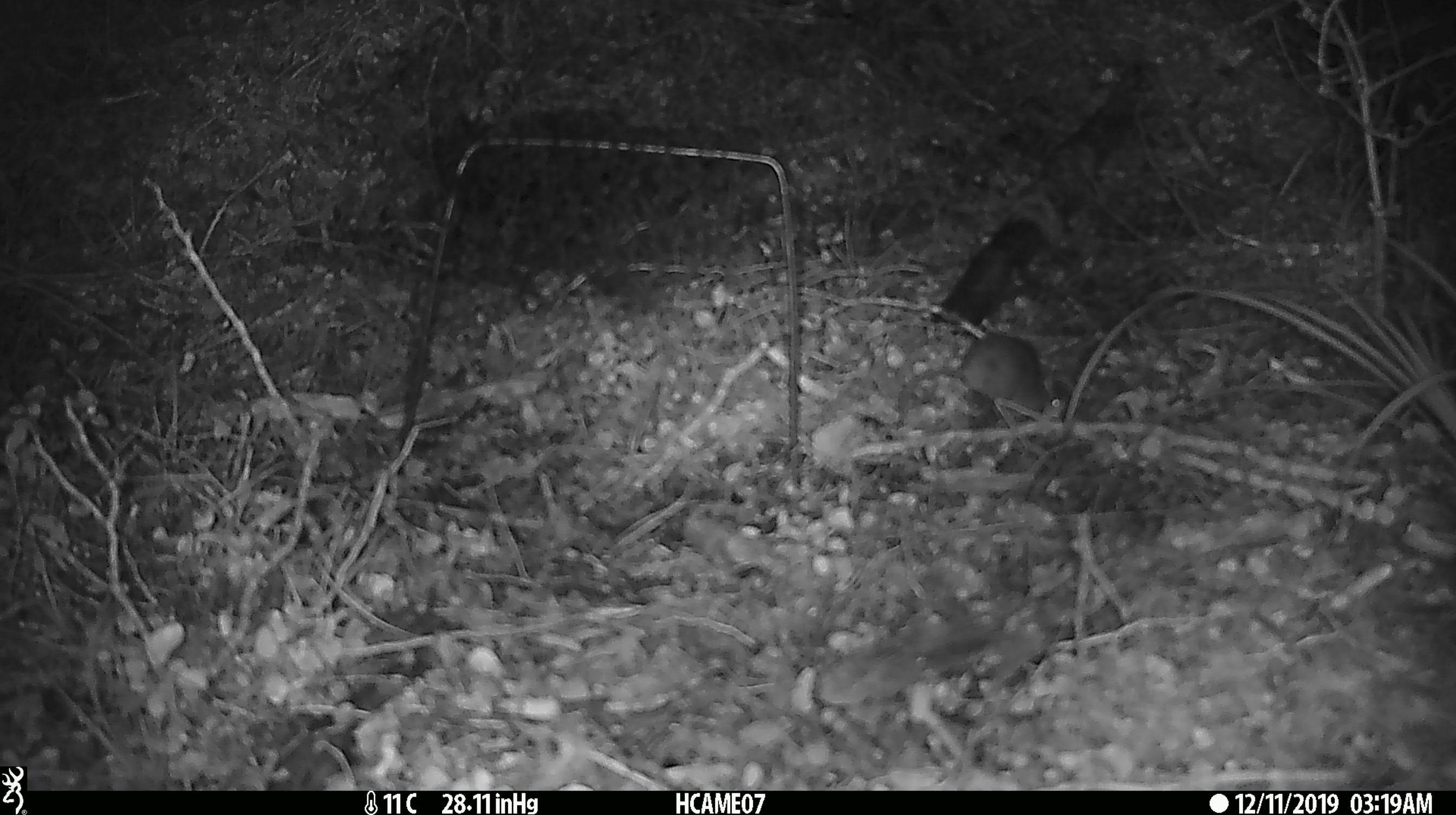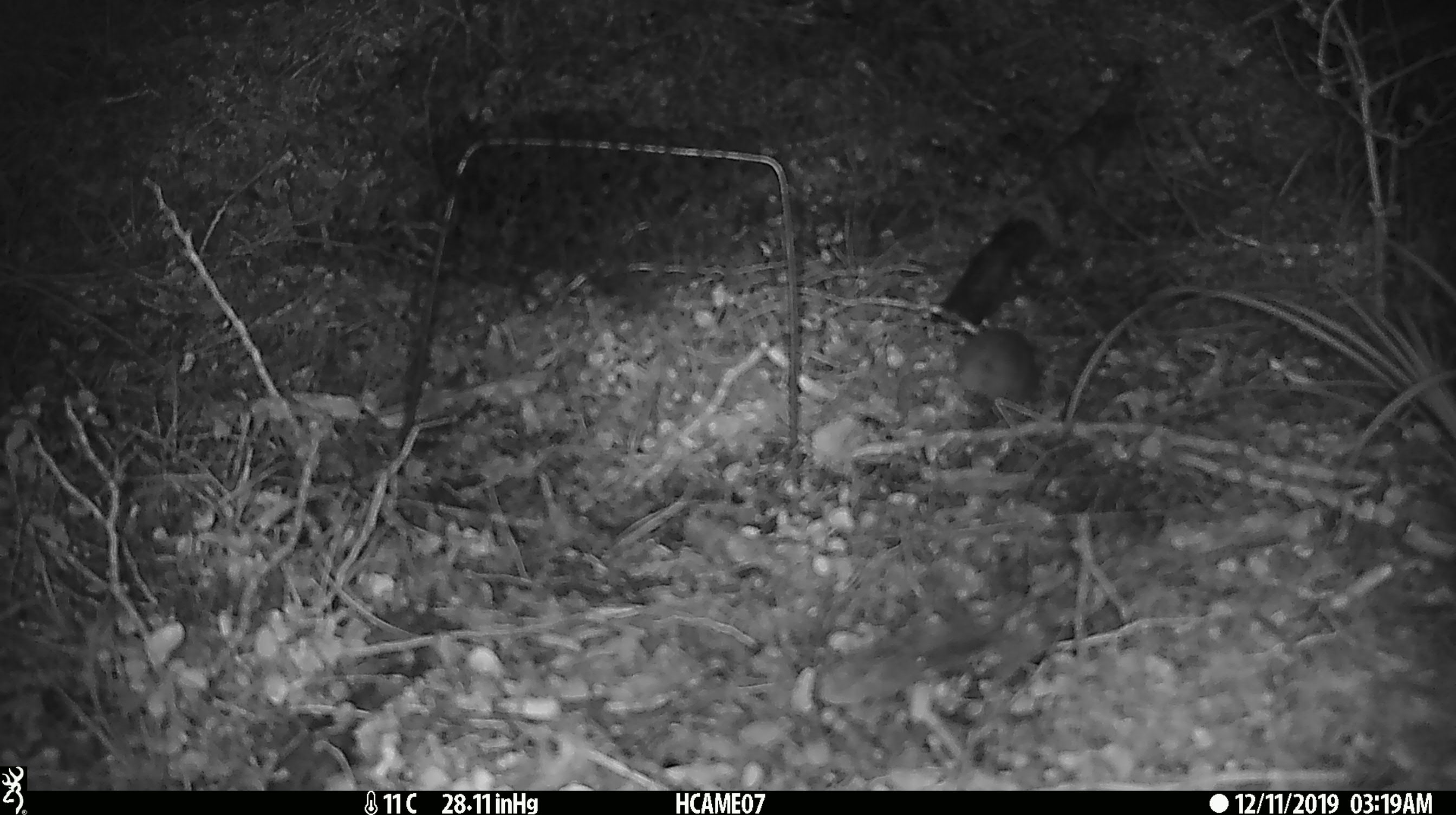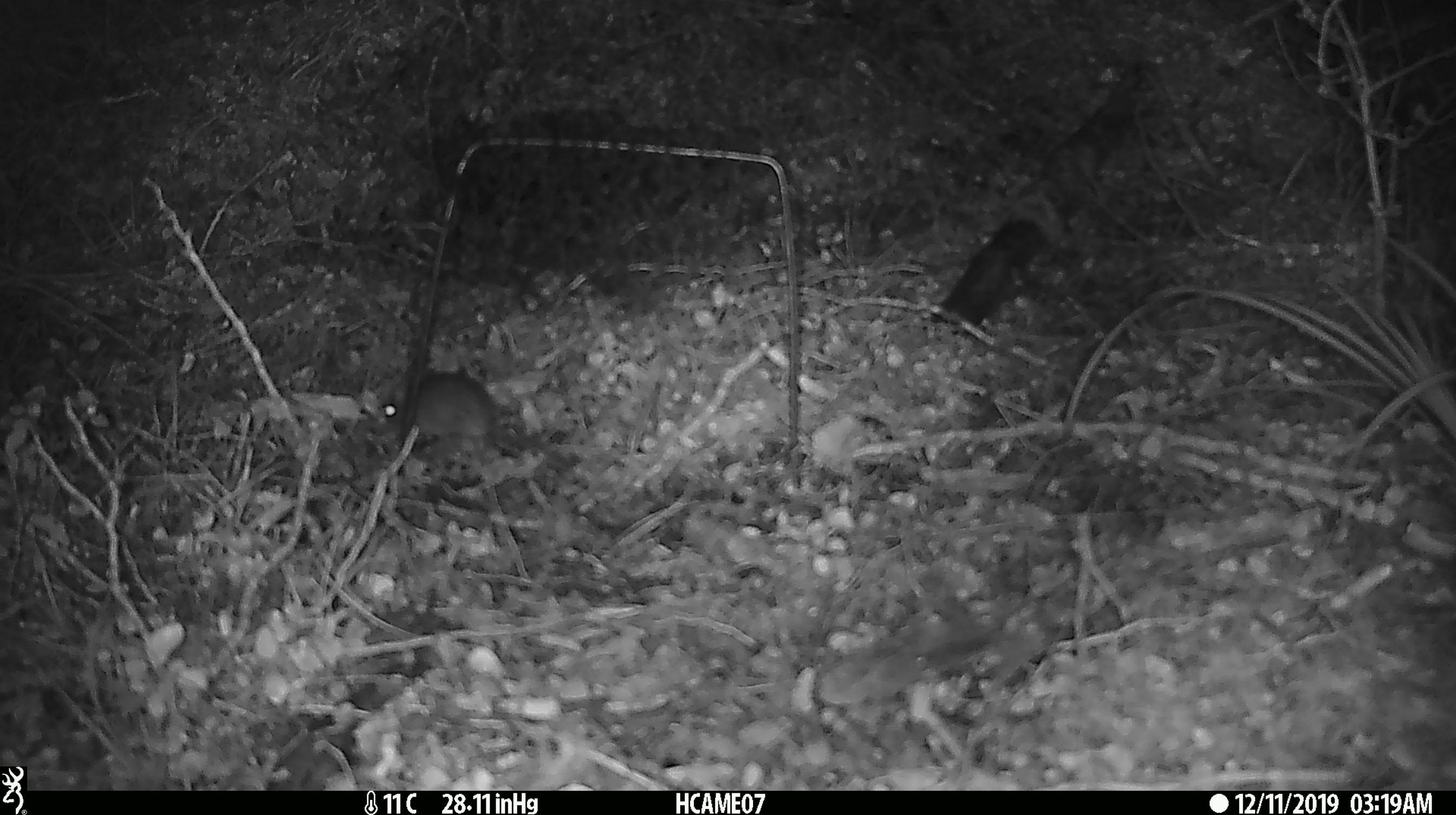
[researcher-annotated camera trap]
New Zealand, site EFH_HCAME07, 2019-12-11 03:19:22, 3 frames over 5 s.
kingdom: Animalia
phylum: Chordata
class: Mammalia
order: Rodentia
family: Muridae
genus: Mus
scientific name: Mus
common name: mouse